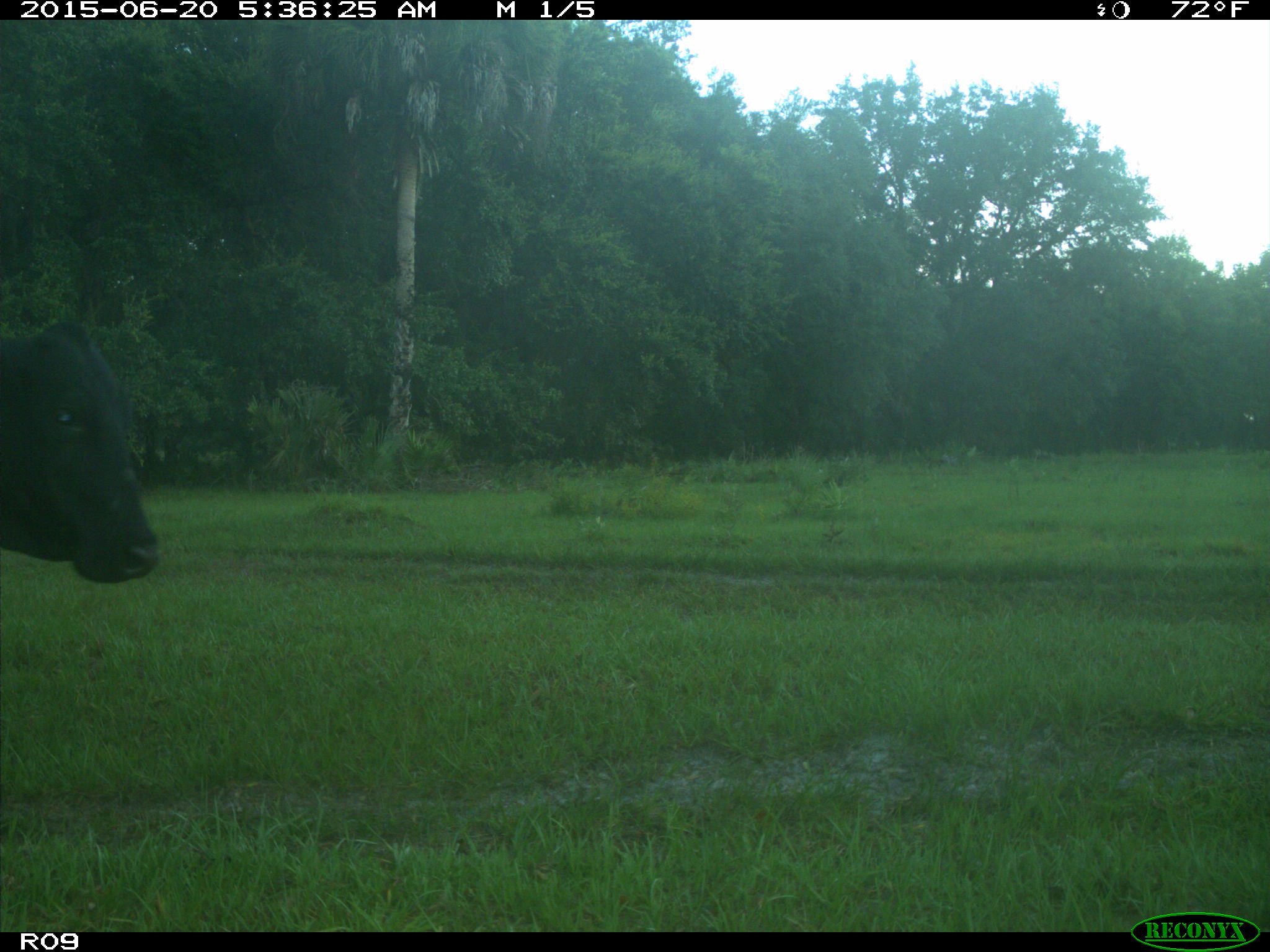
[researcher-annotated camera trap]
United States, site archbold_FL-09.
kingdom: Animalia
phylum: Chordata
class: Mammalia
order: Artiodactyla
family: Bovidae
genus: Bos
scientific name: Bos taurus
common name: domestic cow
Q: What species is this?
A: Bos taurus (domestic cow).